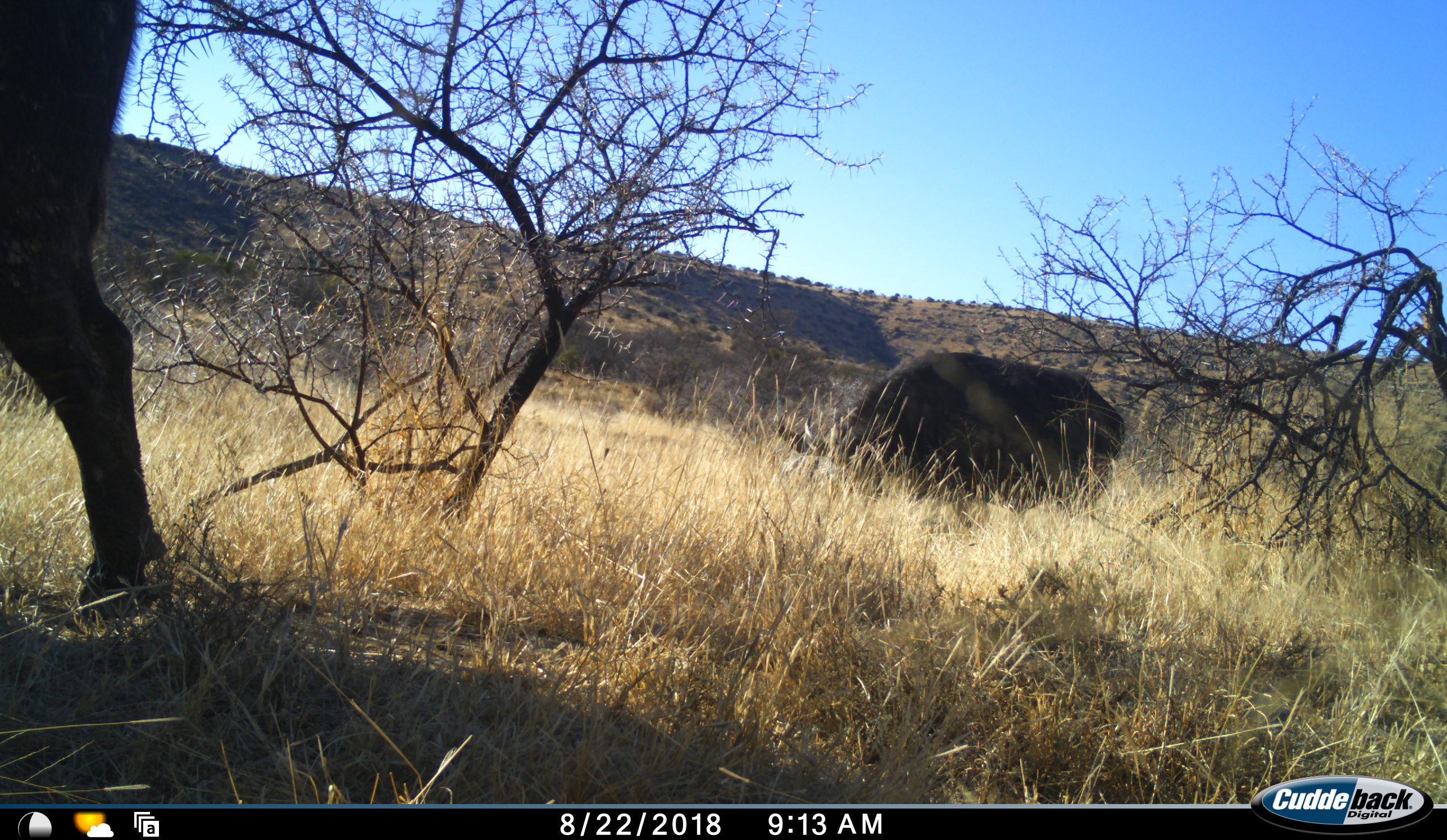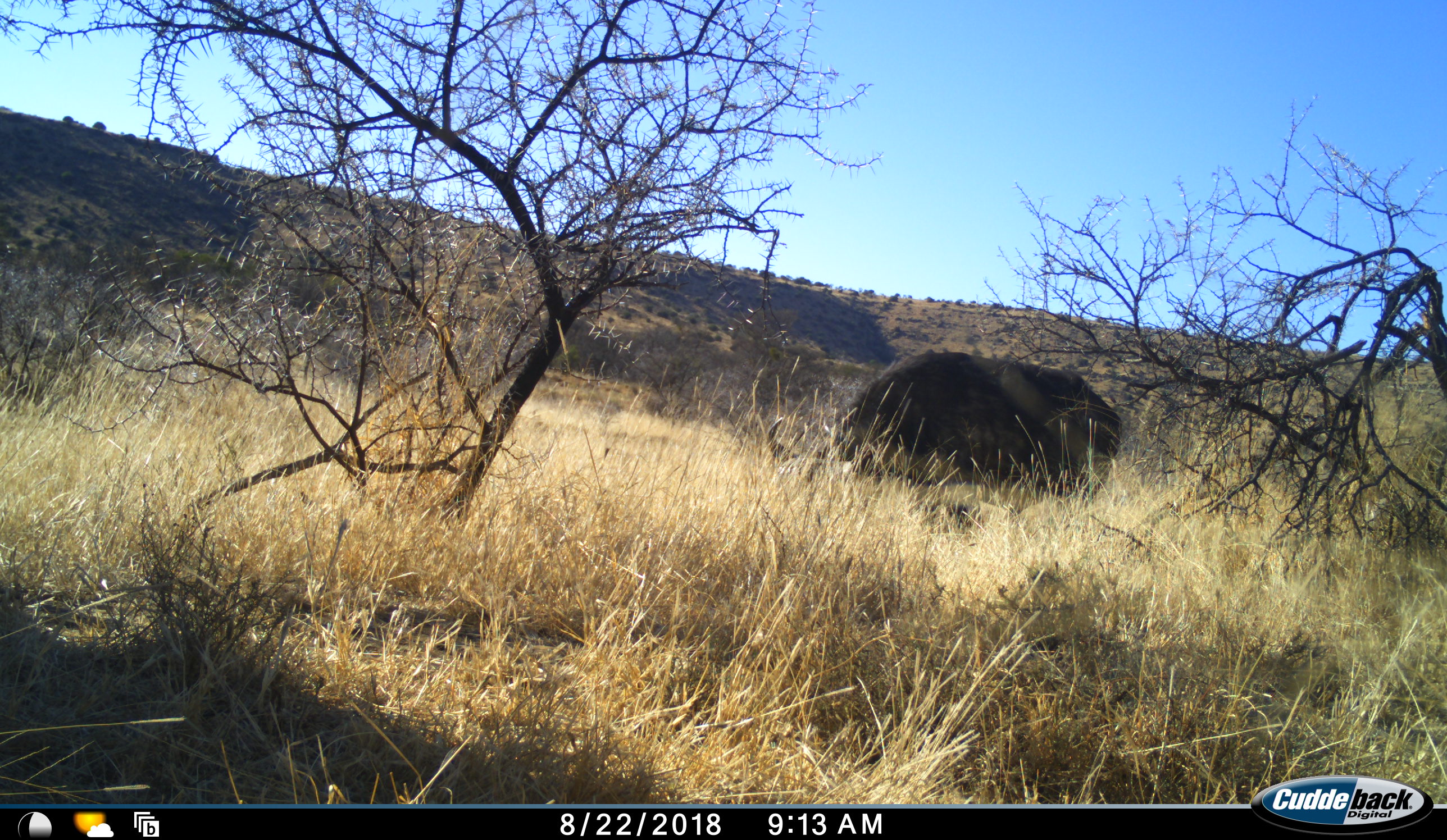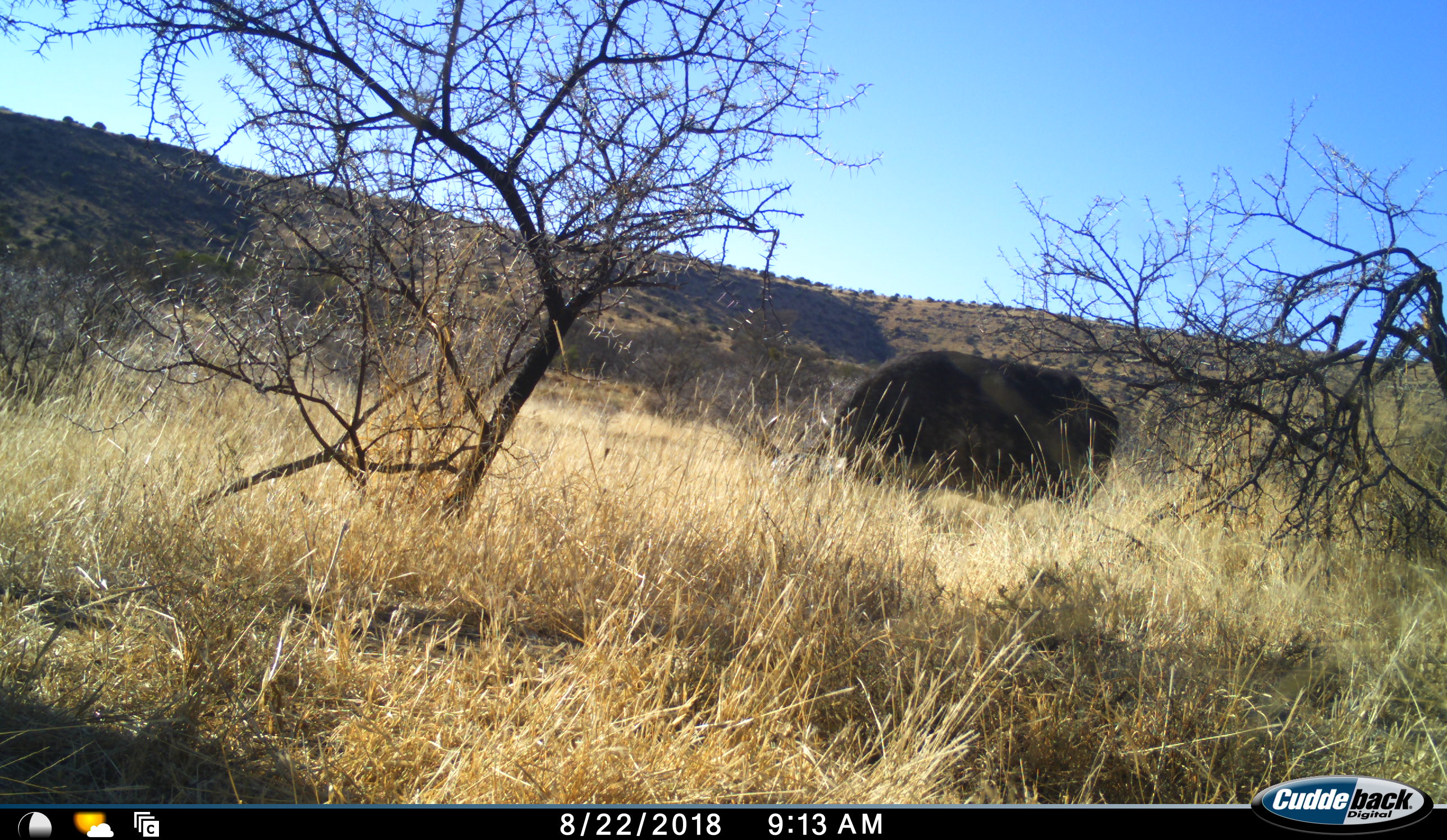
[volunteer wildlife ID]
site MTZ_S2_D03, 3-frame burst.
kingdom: Animalia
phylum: Chordata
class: Mammalia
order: Artiodactyla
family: Bovidae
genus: Syncerus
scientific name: Syncerus caffer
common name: african buffalo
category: buffalo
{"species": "buffalo (african buffalo) (Syncerus caffer)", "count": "2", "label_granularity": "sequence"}